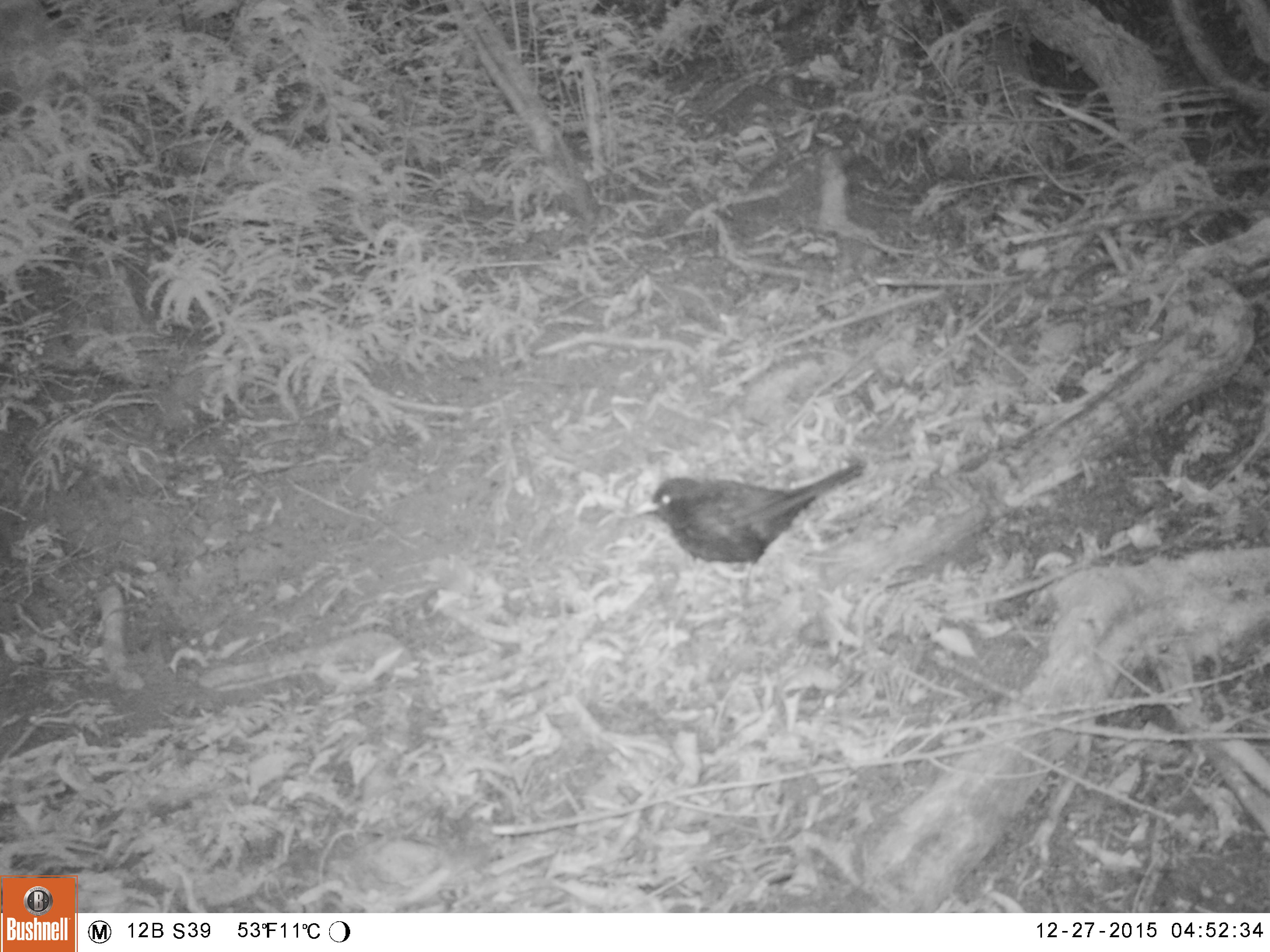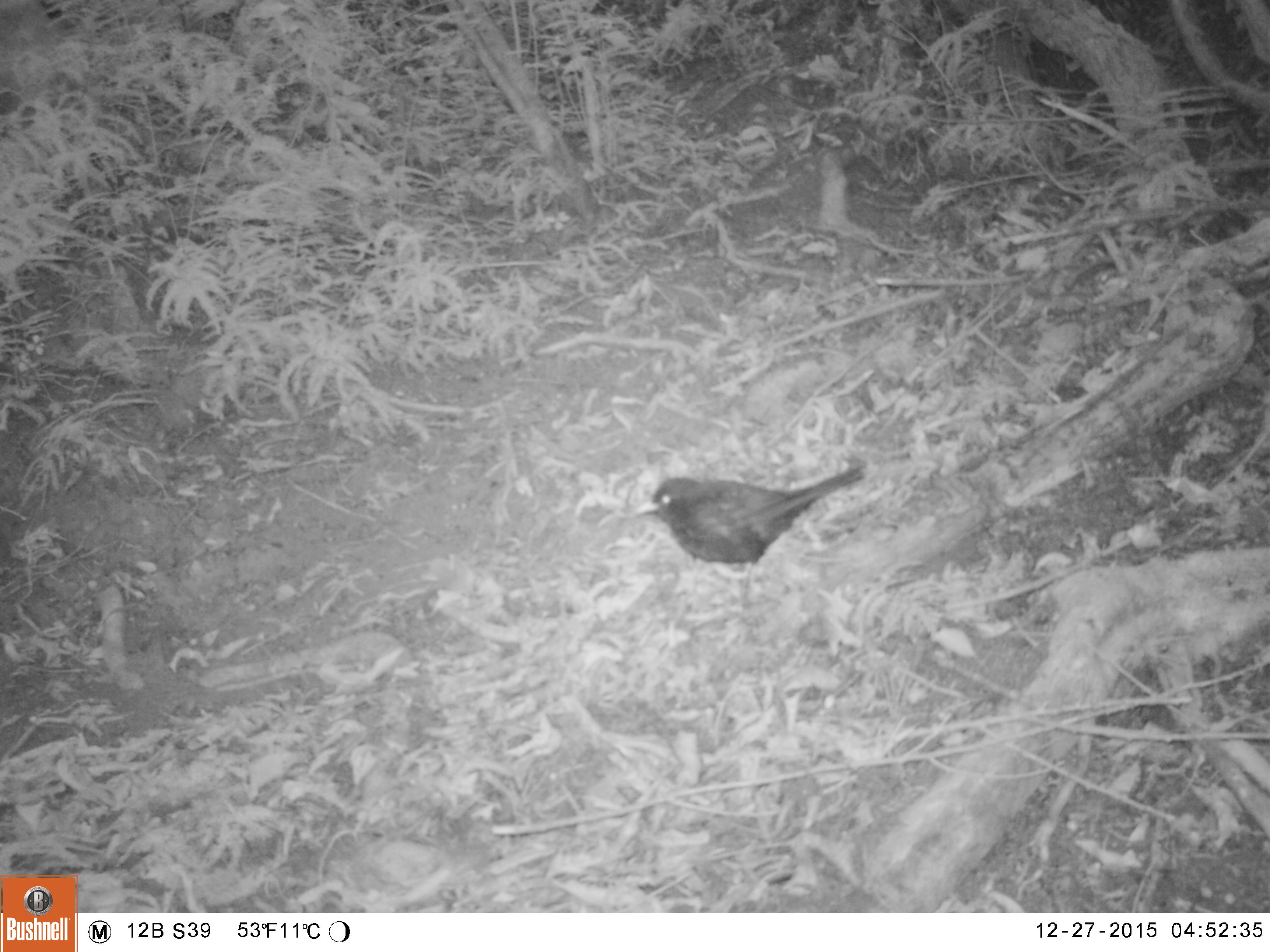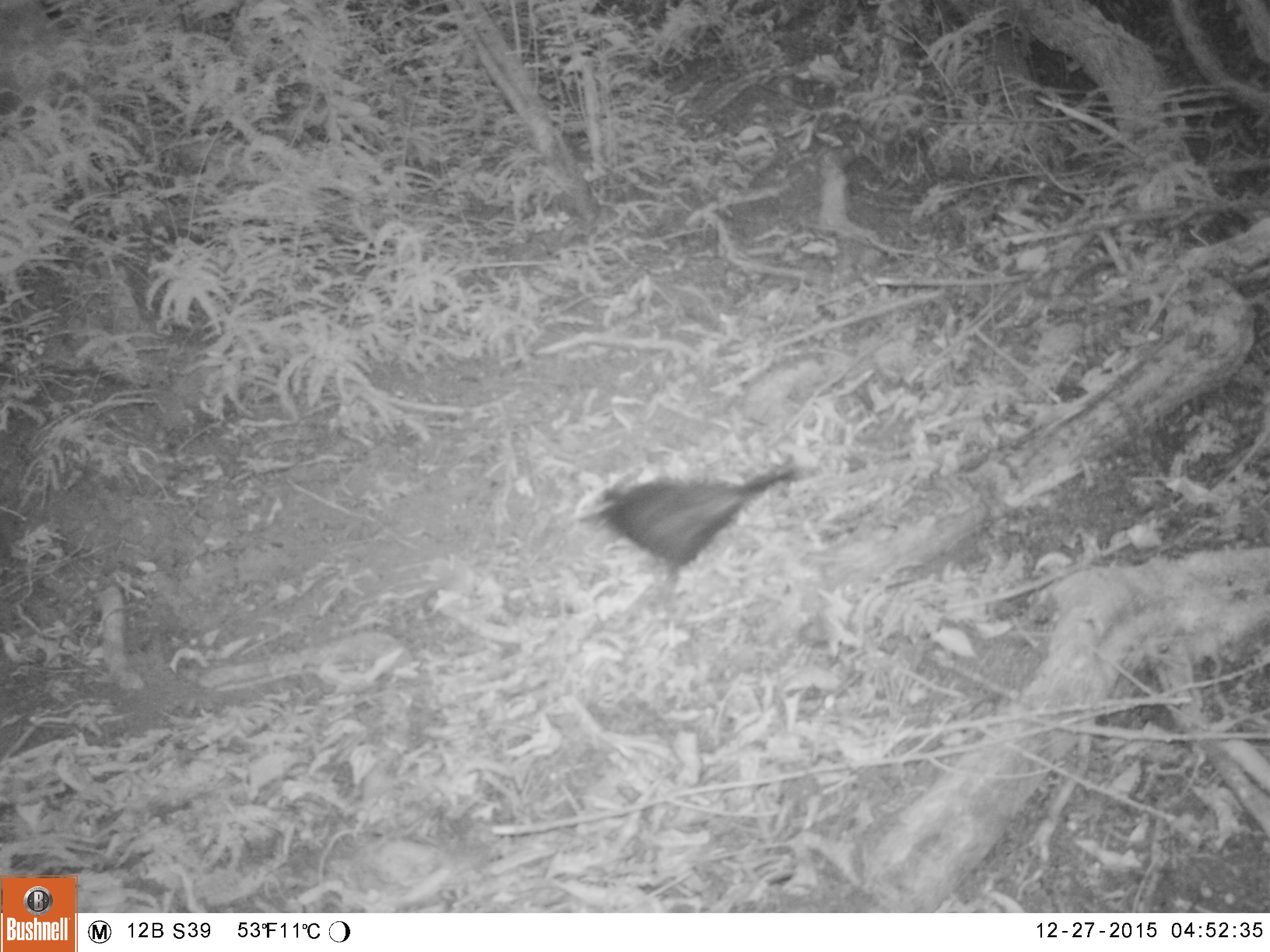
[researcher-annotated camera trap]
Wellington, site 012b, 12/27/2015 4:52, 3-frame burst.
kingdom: Animalia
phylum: Chordata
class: Aves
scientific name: Aves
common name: bird